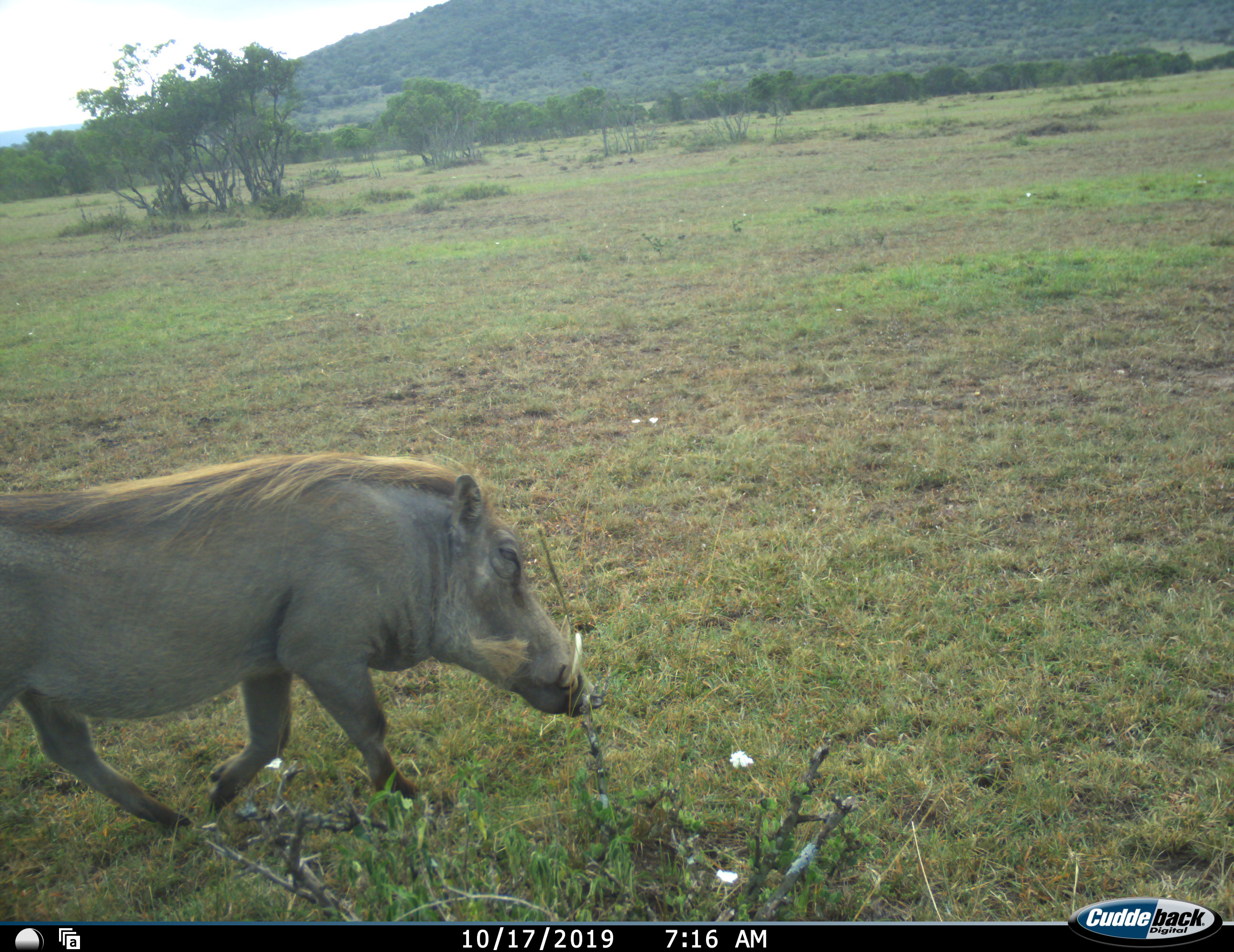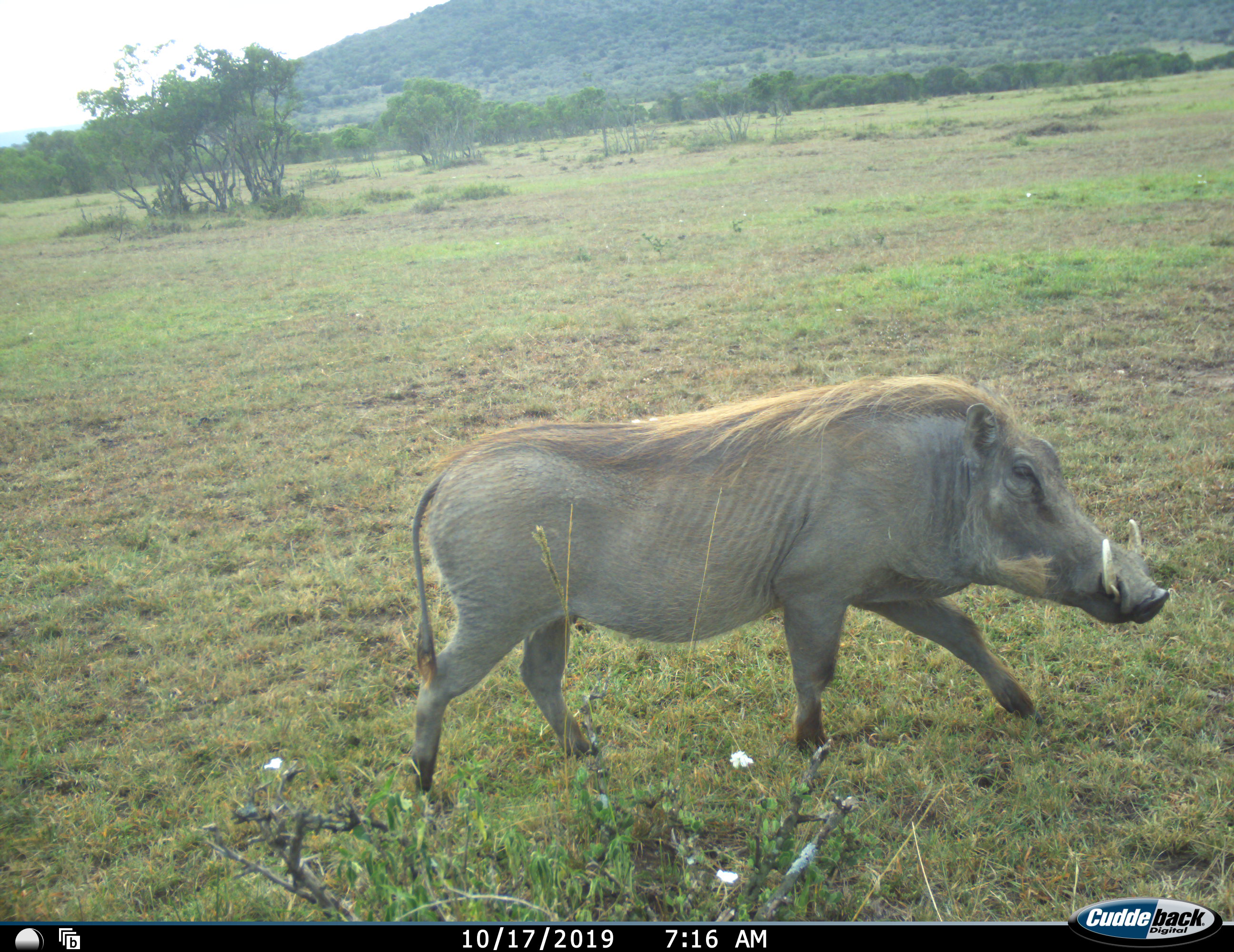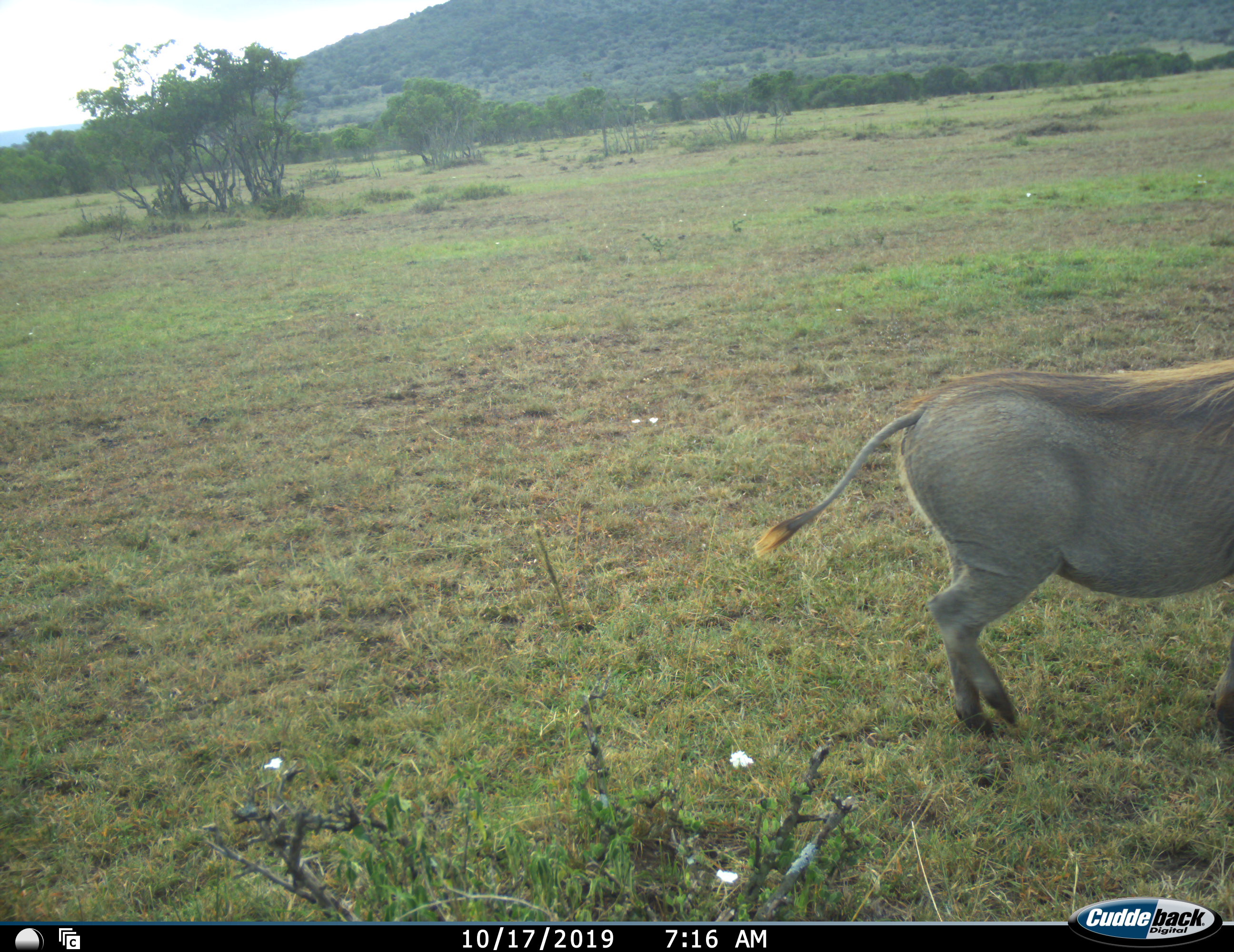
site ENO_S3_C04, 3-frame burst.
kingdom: Animalia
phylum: Chordata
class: Mammalia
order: Artiodactyla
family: Suidae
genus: Phacochoerus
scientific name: Phacochoerus africanus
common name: warthog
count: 1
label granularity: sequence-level